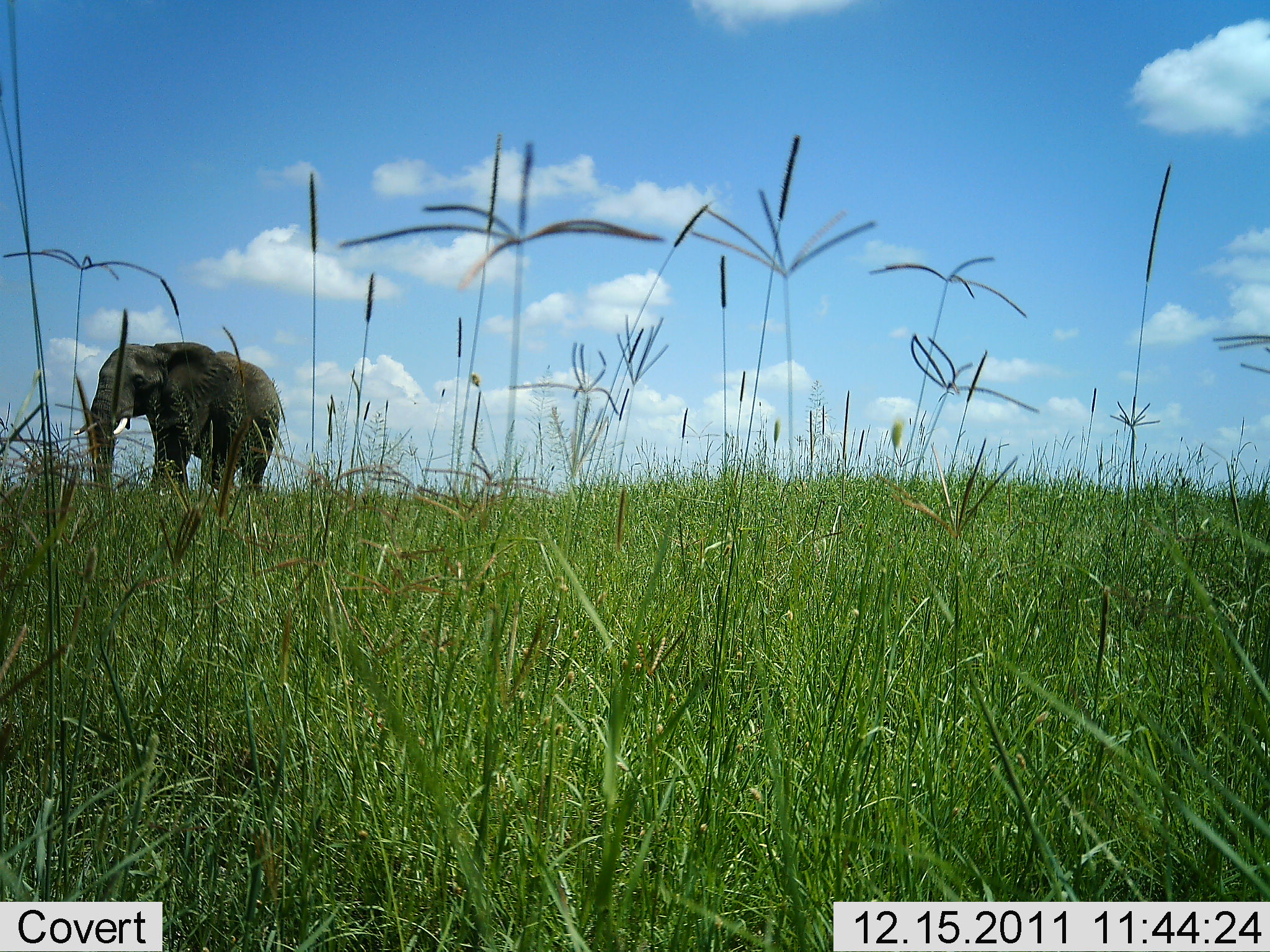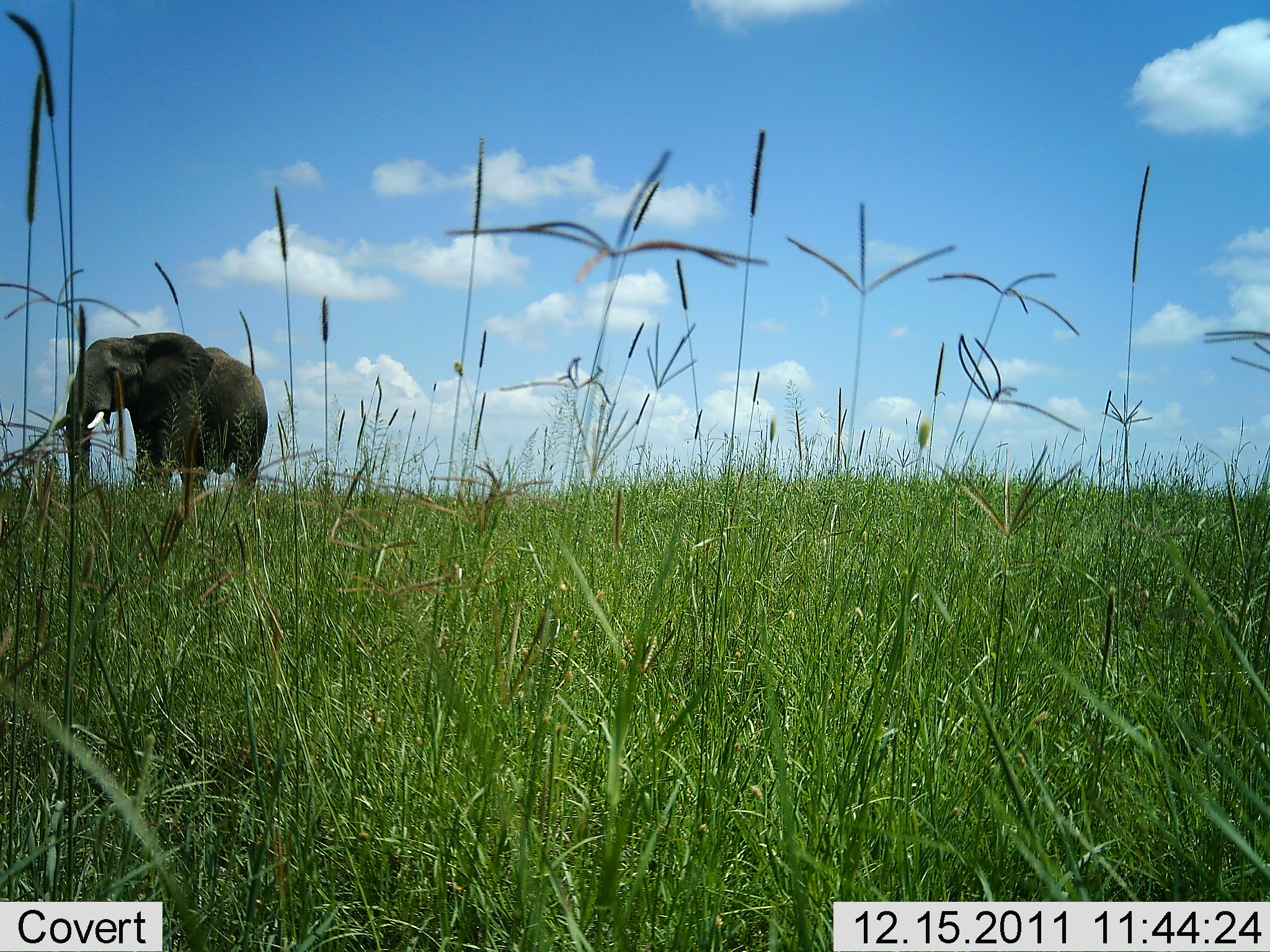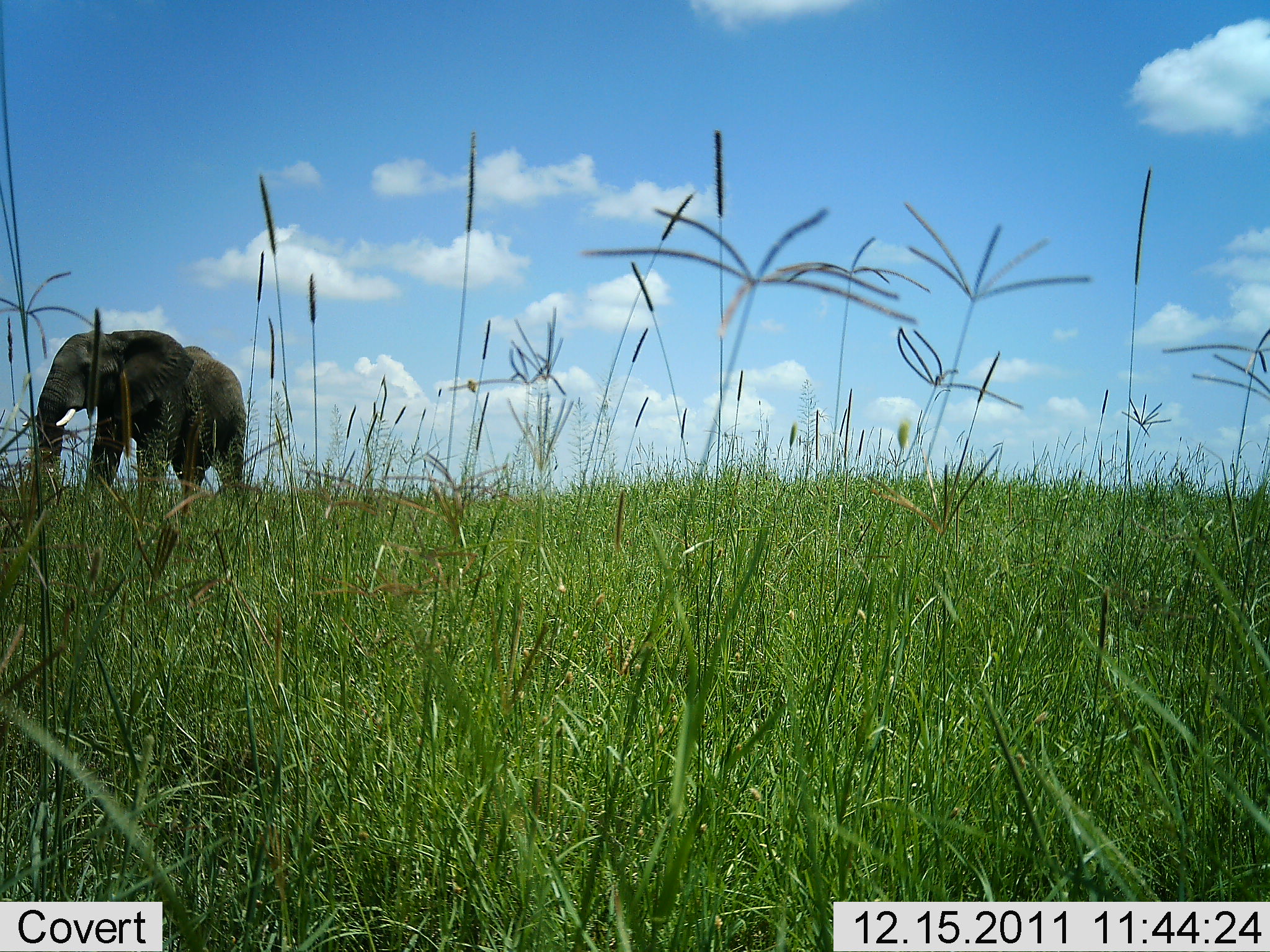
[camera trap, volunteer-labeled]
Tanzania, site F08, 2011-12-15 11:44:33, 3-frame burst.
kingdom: Animalia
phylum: Chordata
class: Mammalia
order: Proboscidea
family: Elephantidae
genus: Loxodonta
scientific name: Loxodonta africana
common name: african bush elephant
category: elephant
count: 1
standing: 6%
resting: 0%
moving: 88%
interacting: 0%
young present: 0%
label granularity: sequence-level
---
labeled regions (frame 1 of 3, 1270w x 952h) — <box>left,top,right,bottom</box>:
animal: <box>74,342,281,505</box>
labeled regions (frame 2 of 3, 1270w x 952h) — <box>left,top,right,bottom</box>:
animal: <box>48,331,269,521</box>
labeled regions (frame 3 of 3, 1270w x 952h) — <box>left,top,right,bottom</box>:
animal: <box>22,329,246,522</box>